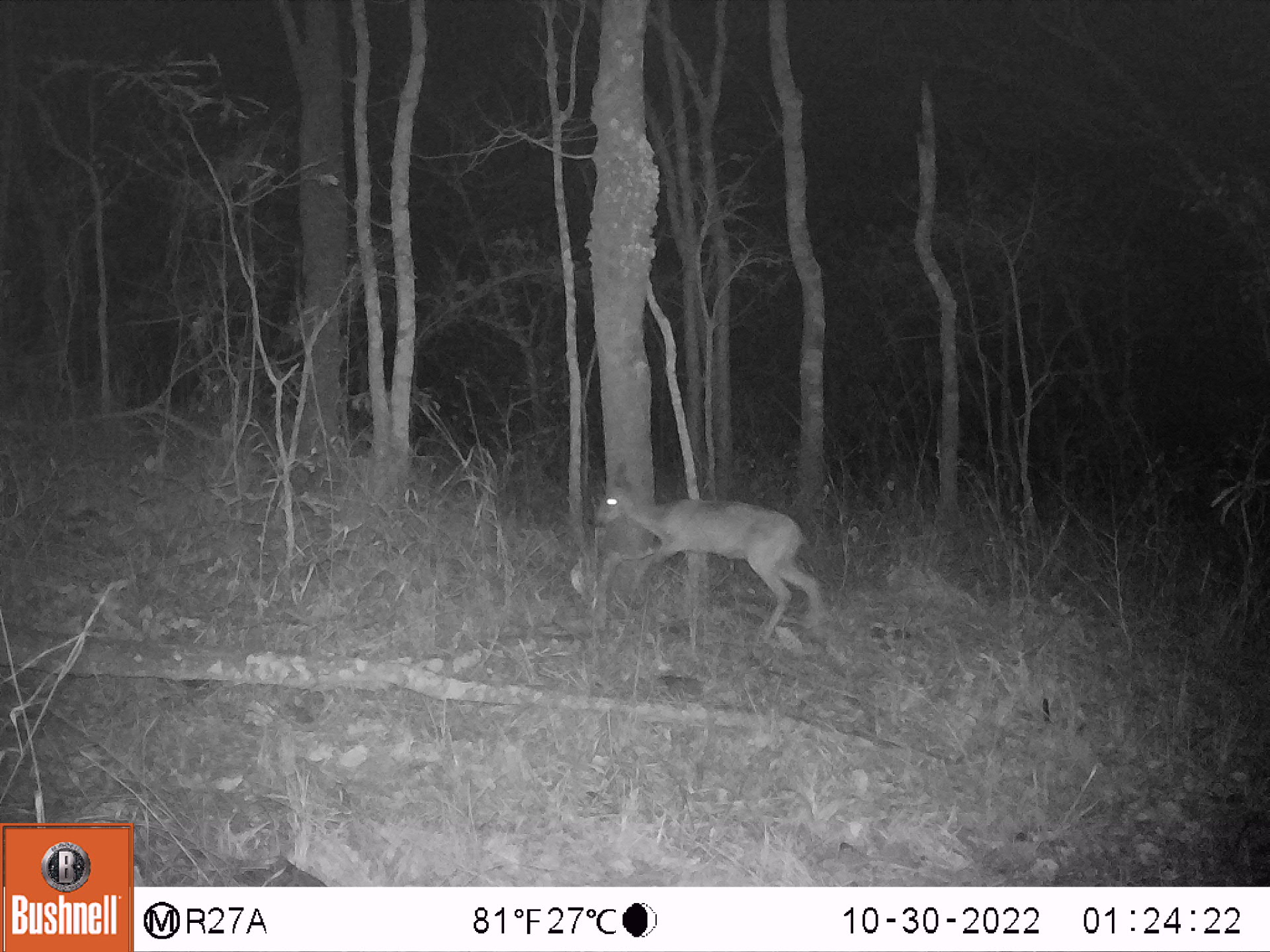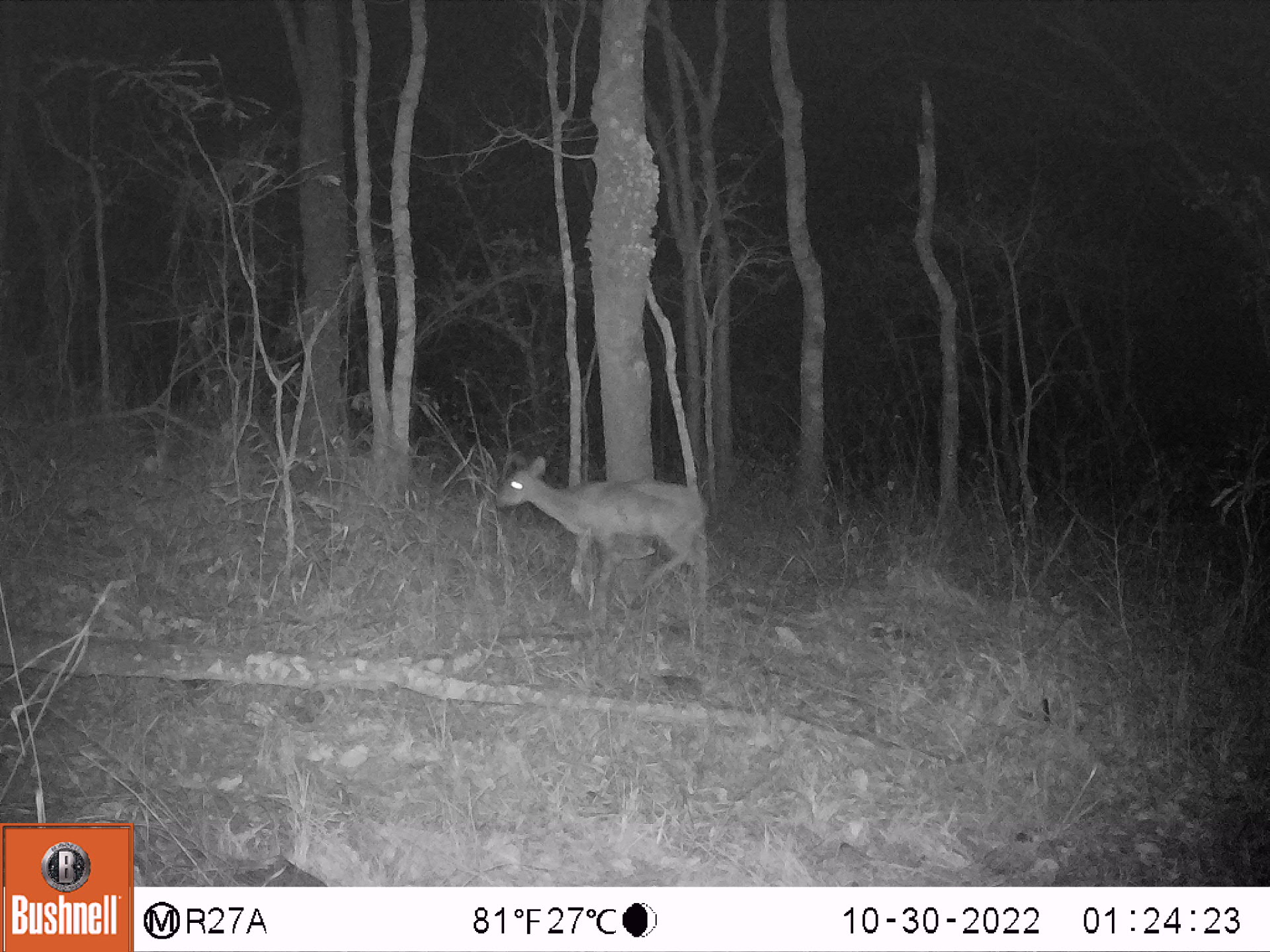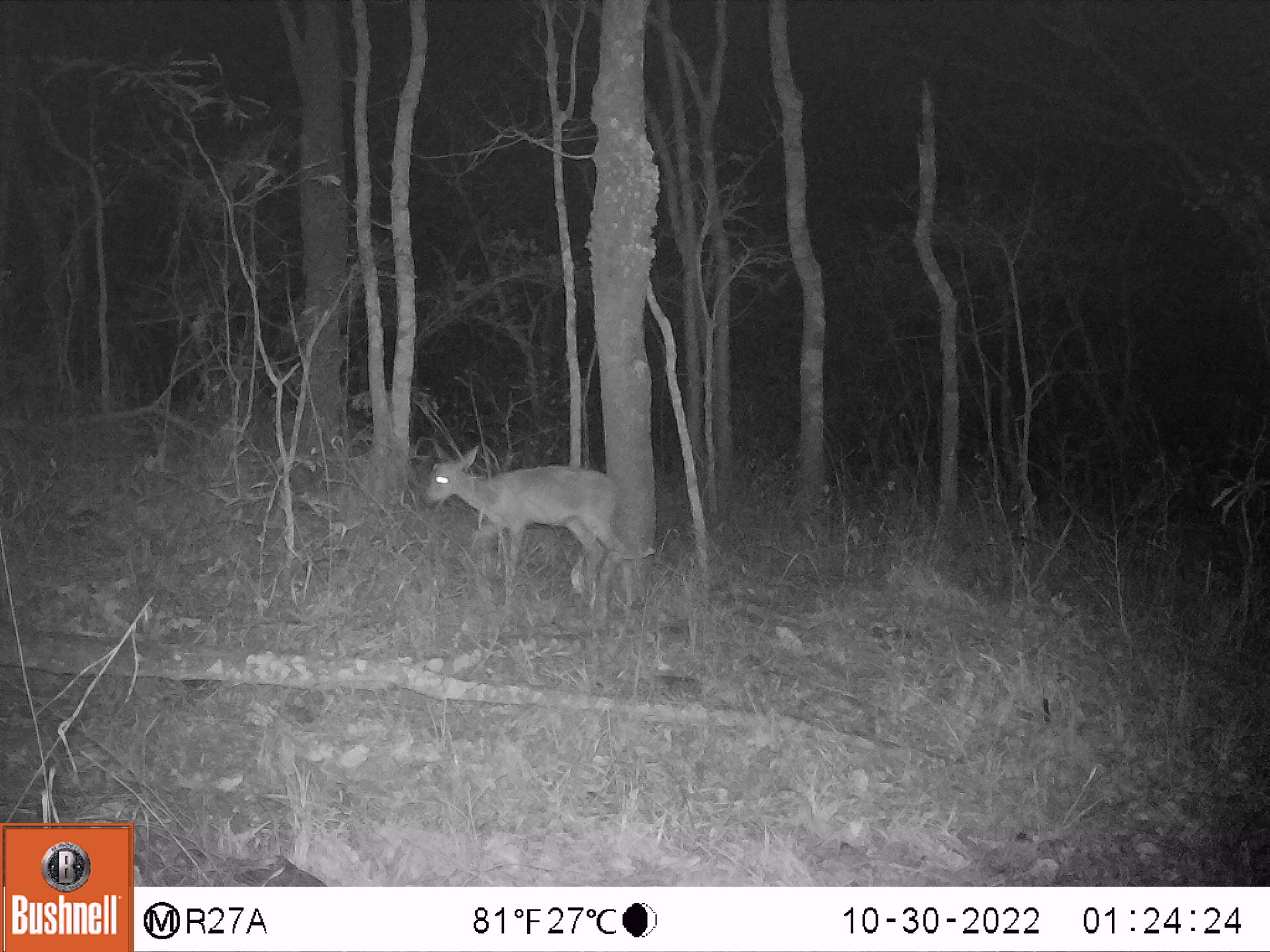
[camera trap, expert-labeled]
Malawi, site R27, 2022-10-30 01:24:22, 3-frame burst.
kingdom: Animalia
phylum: Chordata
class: Mammalia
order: Artiodactyla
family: Bovidae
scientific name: Antilopinae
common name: small antelope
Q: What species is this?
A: Small antelope (Antilopinae).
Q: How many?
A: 1.